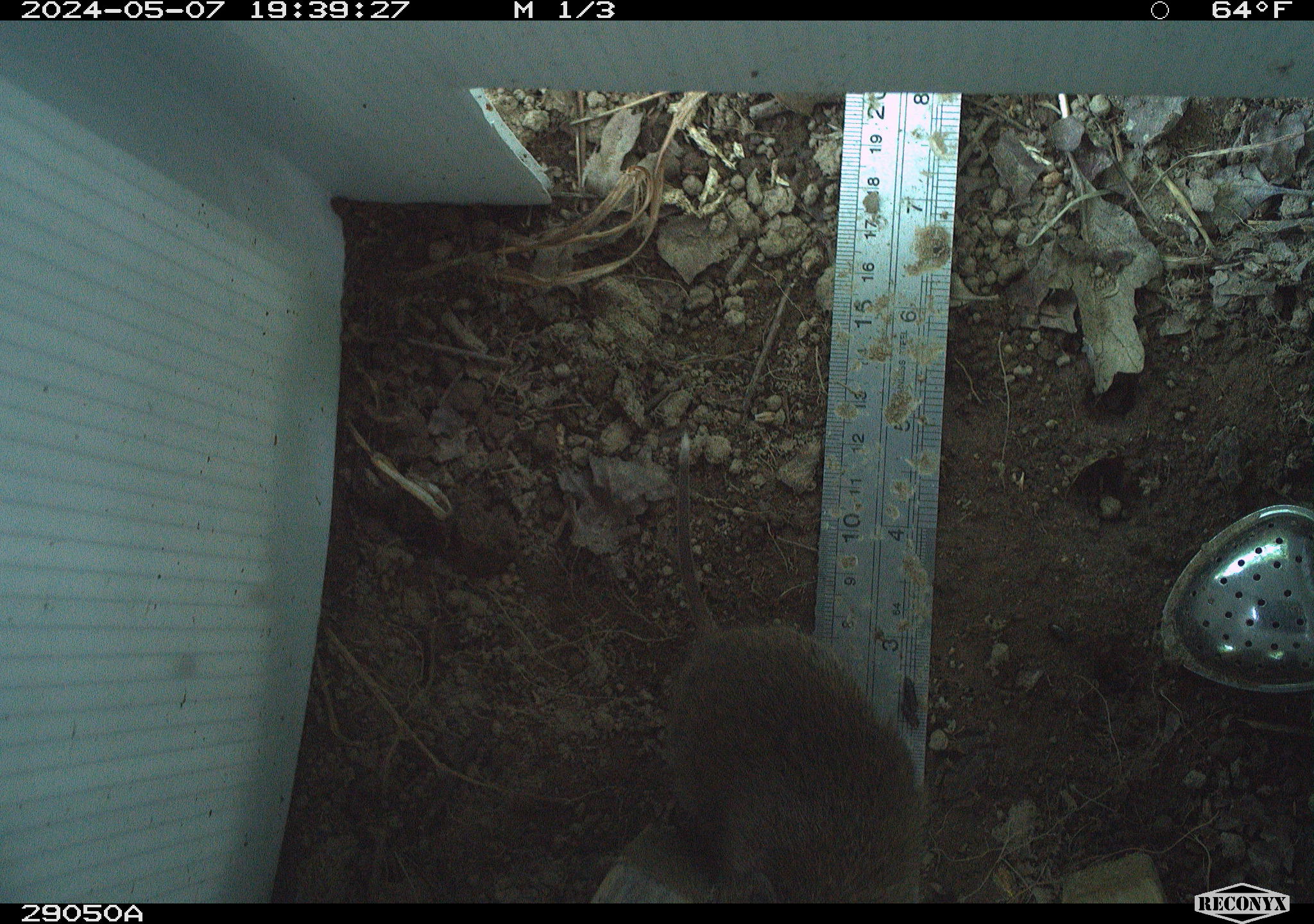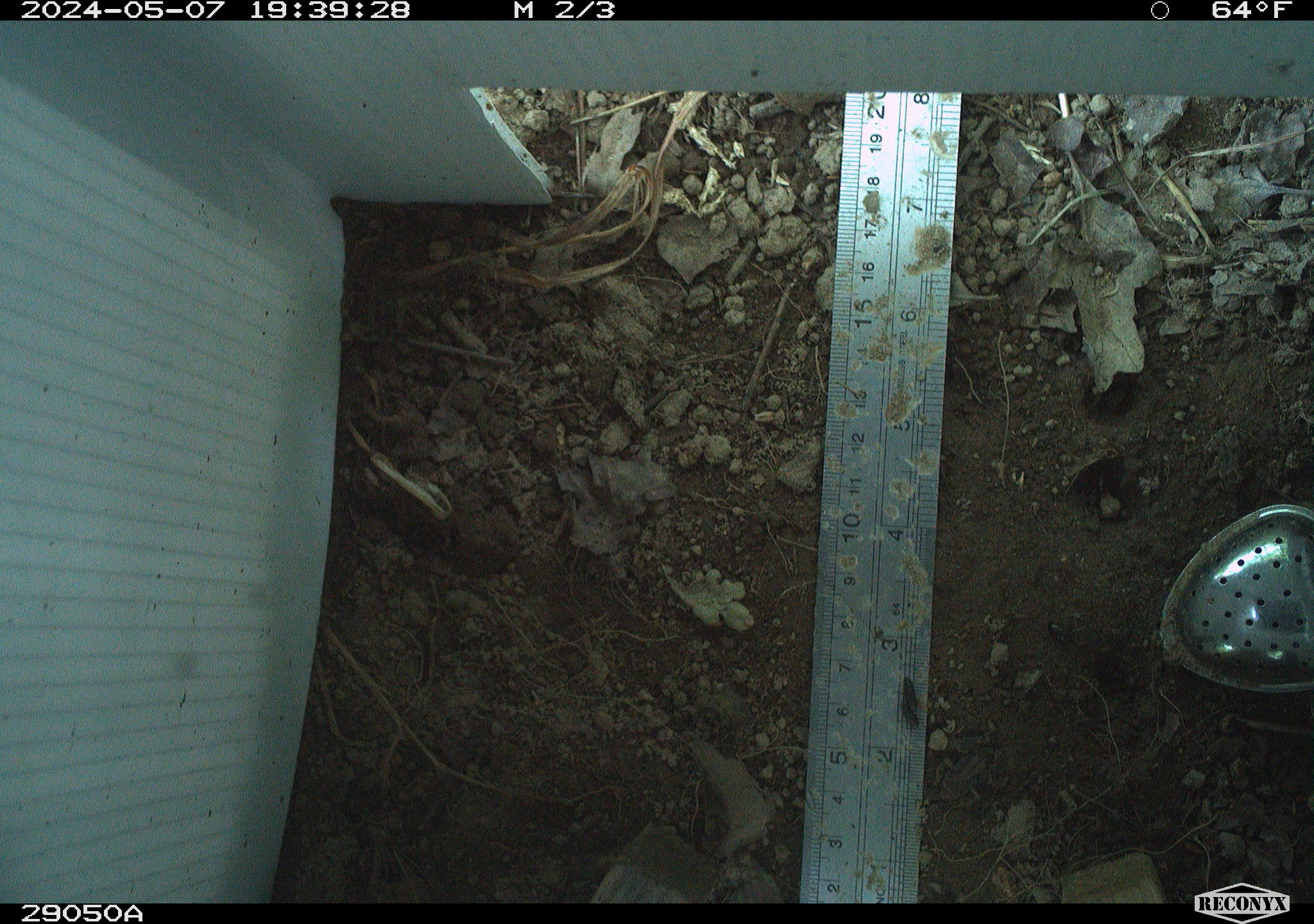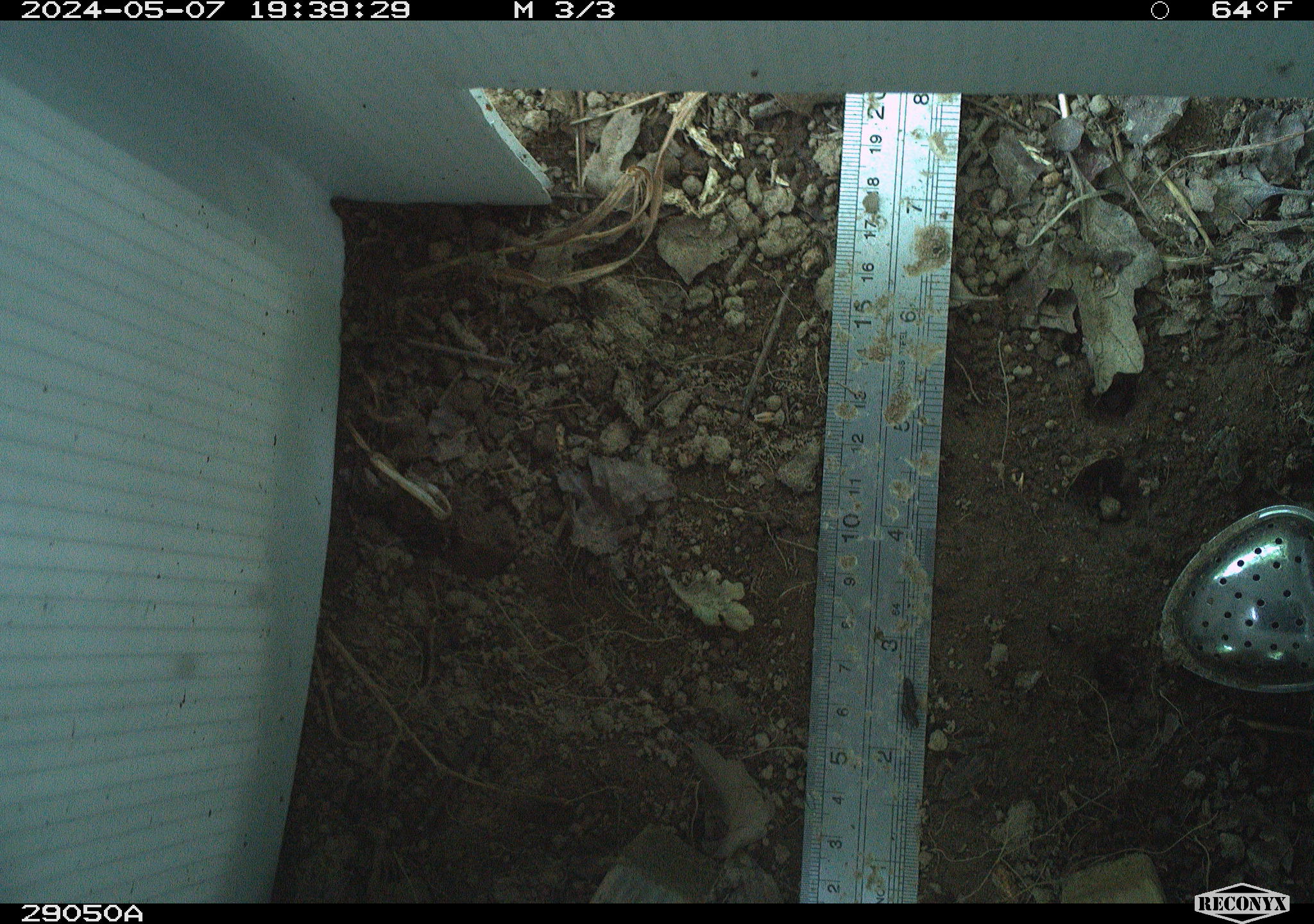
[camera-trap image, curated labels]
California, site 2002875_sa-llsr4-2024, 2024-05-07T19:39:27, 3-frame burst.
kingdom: Animalia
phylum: Chordata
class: Mammalia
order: Rodentia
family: Cricetidae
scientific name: Arvicolinae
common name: voles, lemmings, and muskrats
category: arvicolinae subfamily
Arvicolinae subfamily (voles, lemmings, and muskrats) (Arvicolinae).